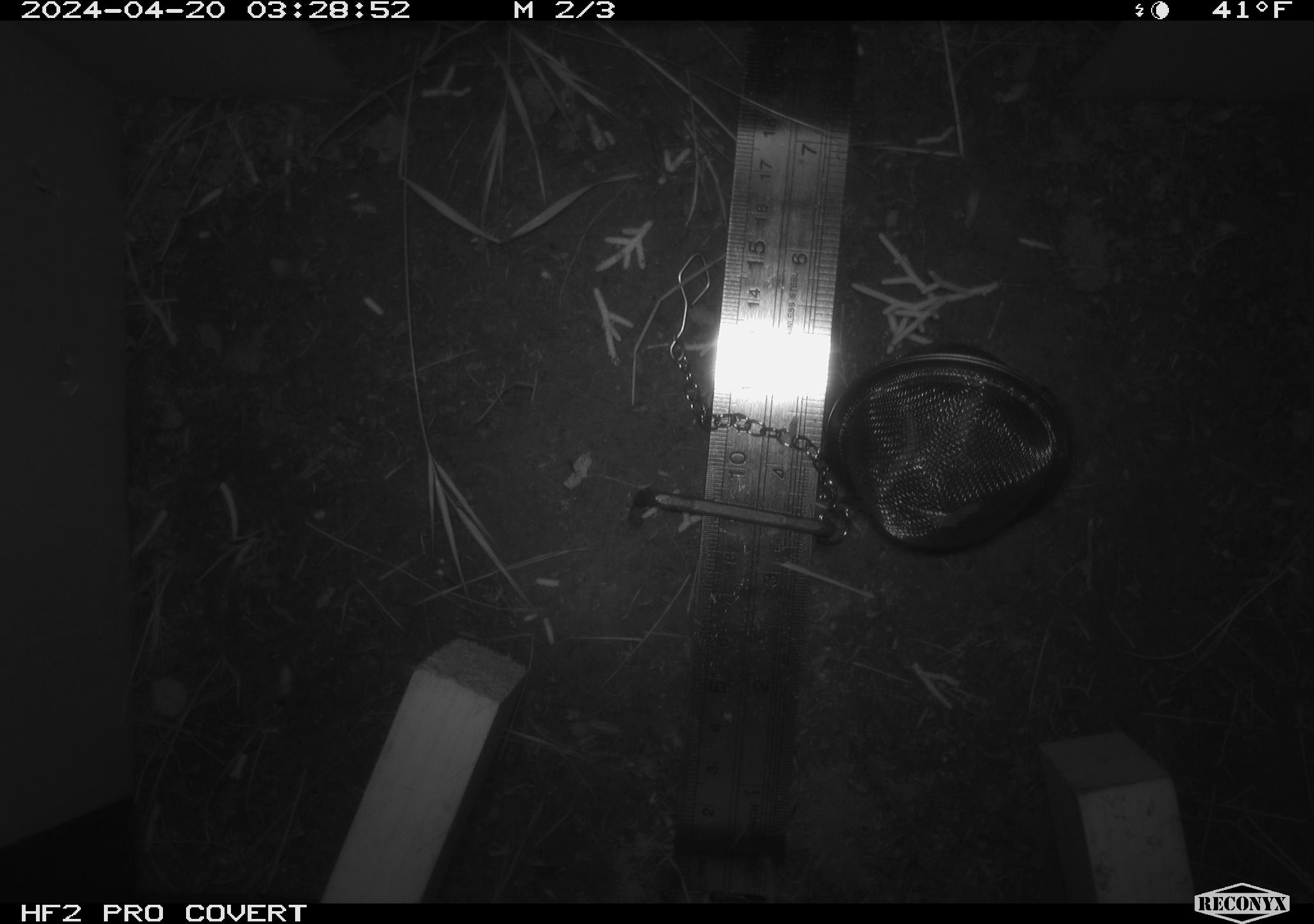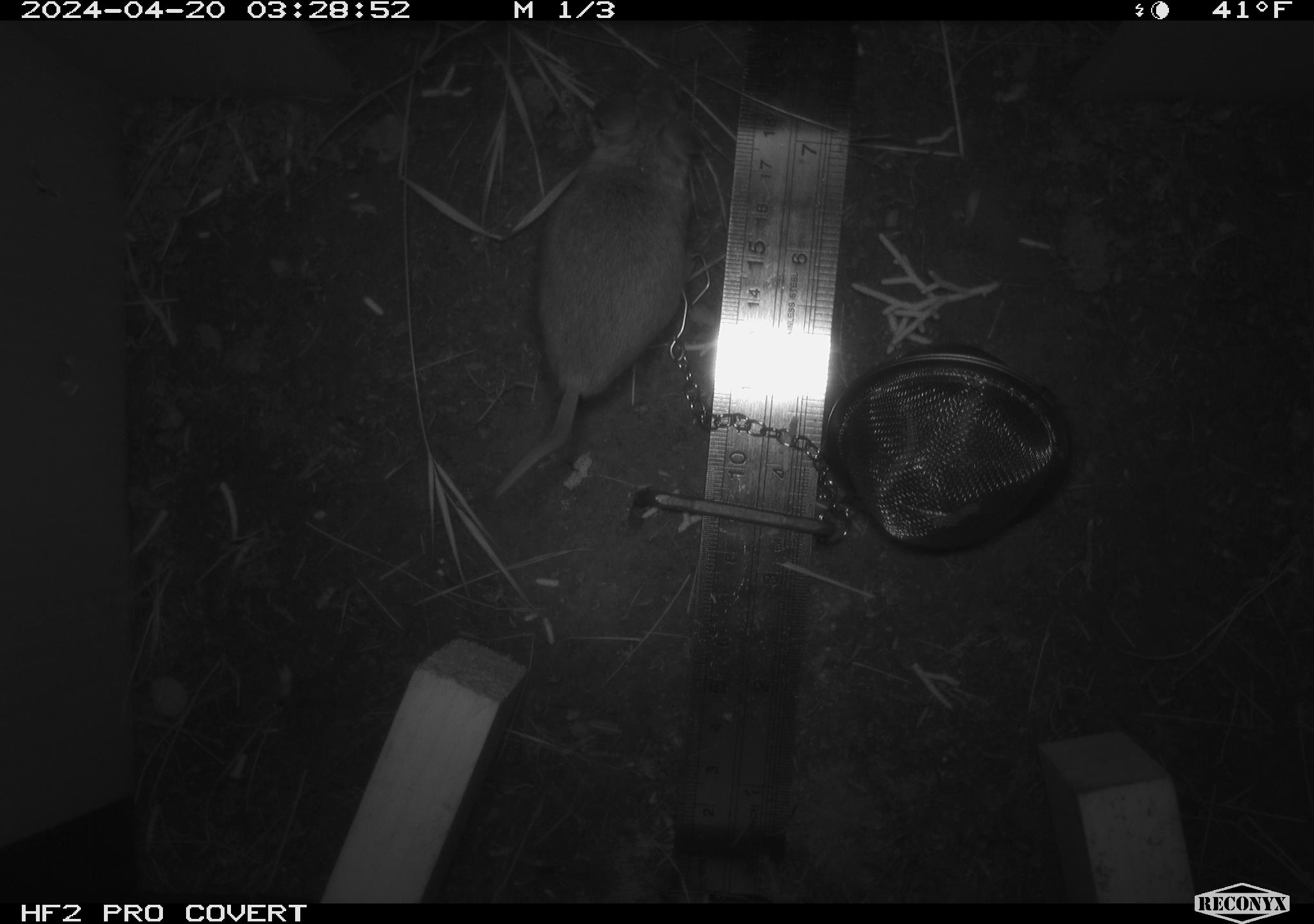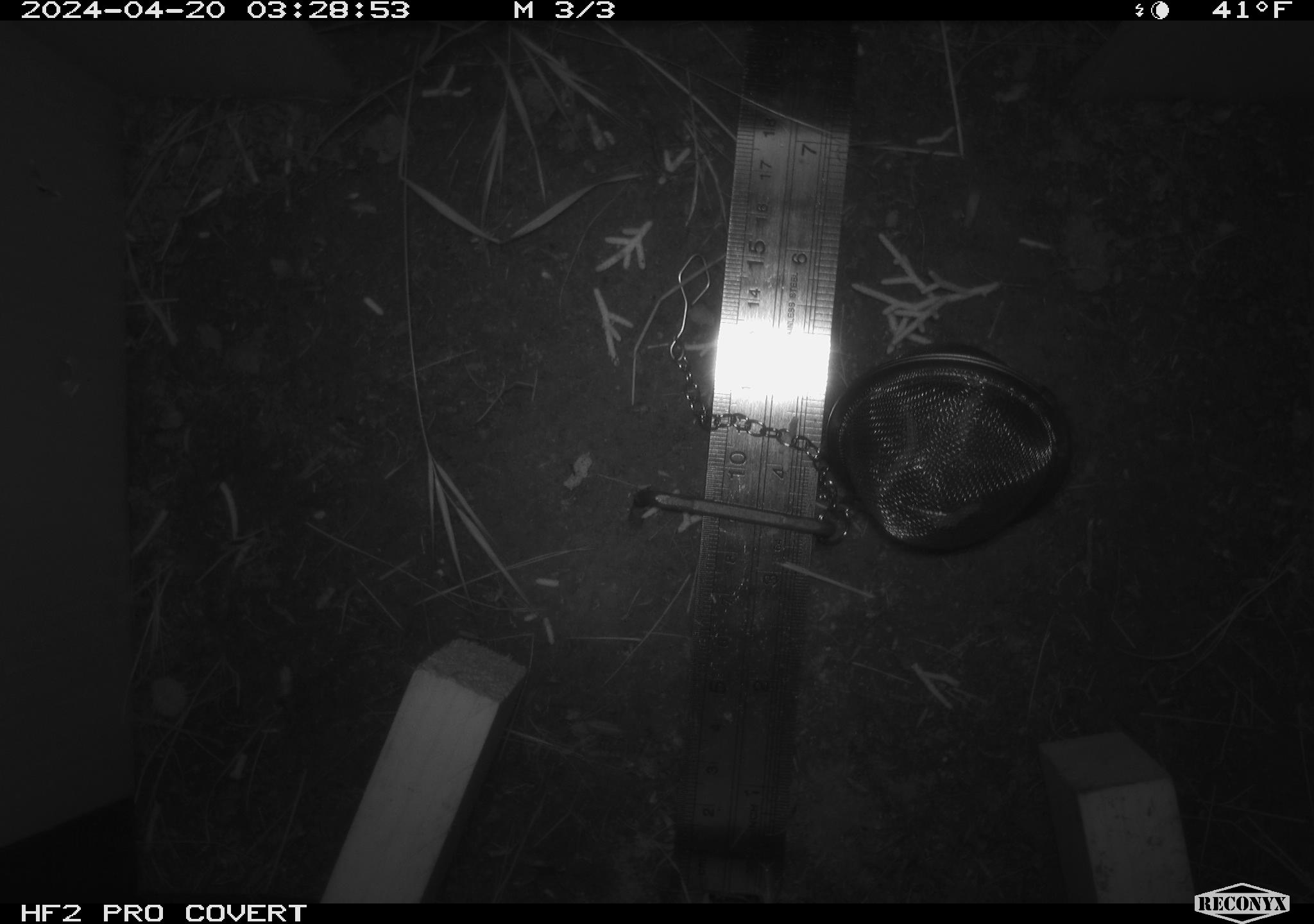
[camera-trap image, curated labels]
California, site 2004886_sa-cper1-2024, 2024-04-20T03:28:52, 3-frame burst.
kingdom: Animalia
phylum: Chordata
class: Mammalia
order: Rodentia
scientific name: Rodentia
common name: rodent